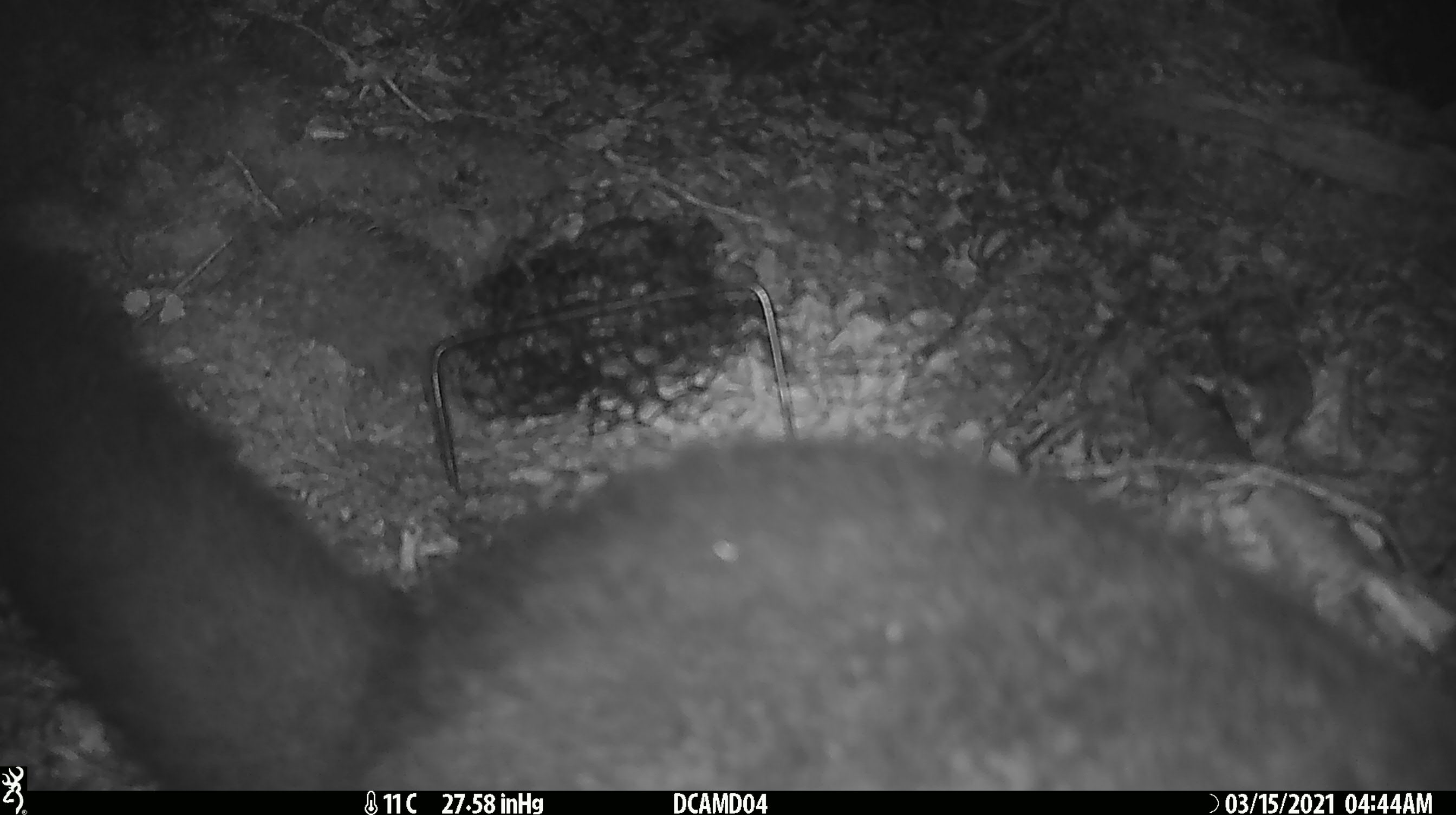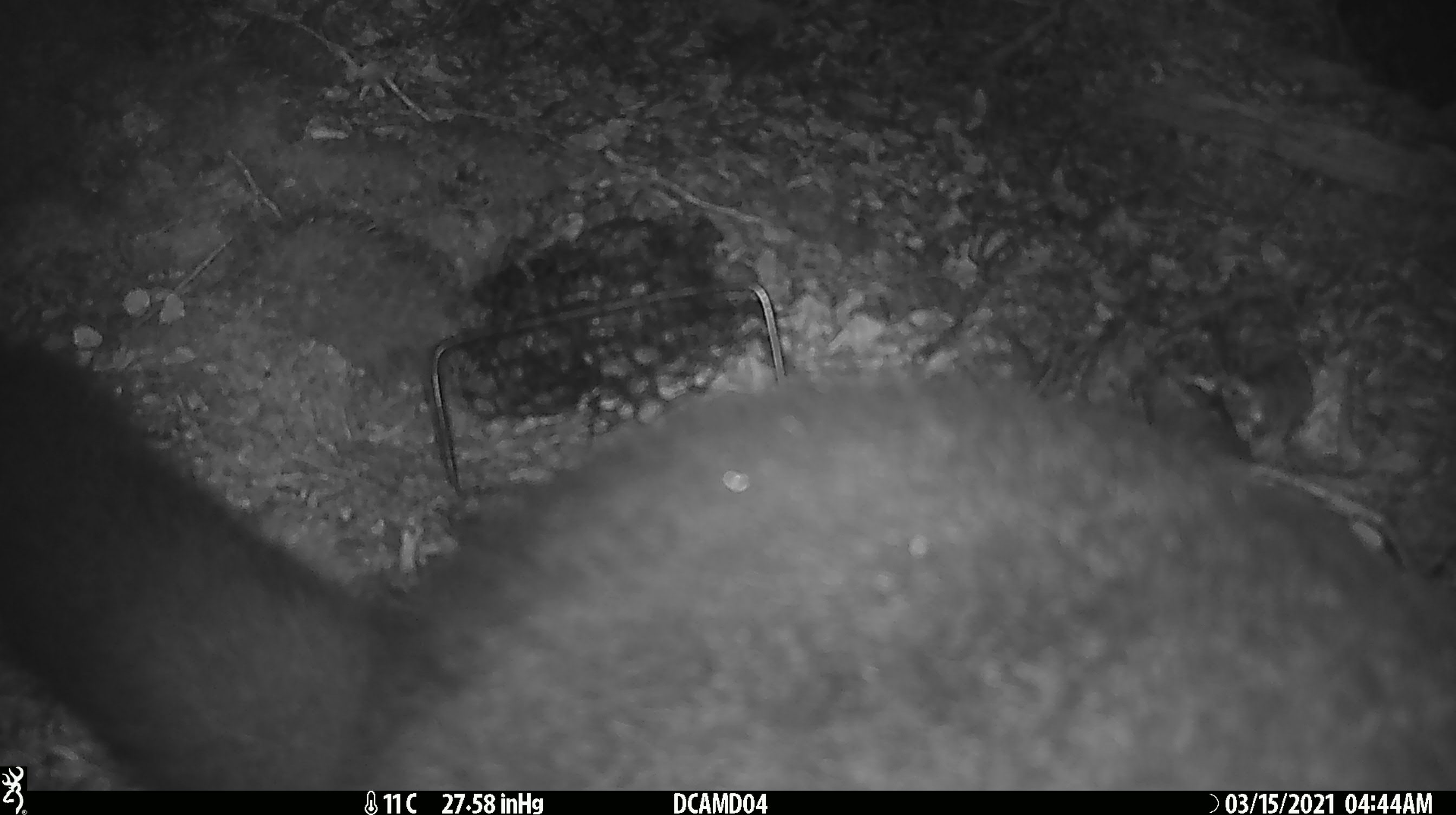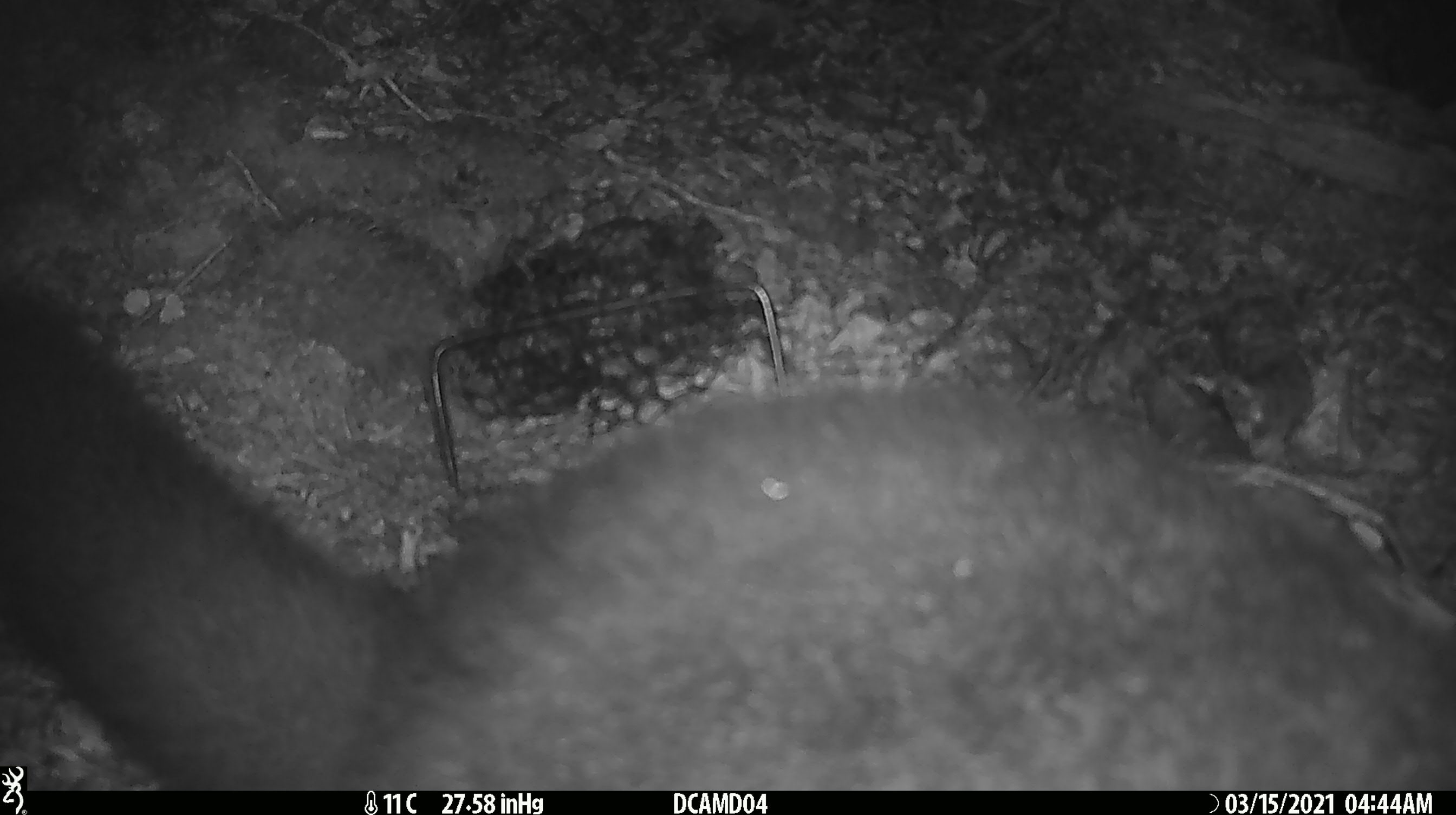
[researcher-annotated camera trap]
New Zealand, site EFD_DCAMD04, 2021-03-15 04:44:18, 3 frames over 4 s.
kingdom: Animalia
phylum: Chordata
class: Mammalia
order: Diprotodontia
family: Phalangeridae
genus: Trichosurus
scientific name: Trichosurus vulpecula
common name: common brushtail possum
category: possum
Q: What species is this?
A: Possum (common brushtail possum) (Trichosurus vulpecula).